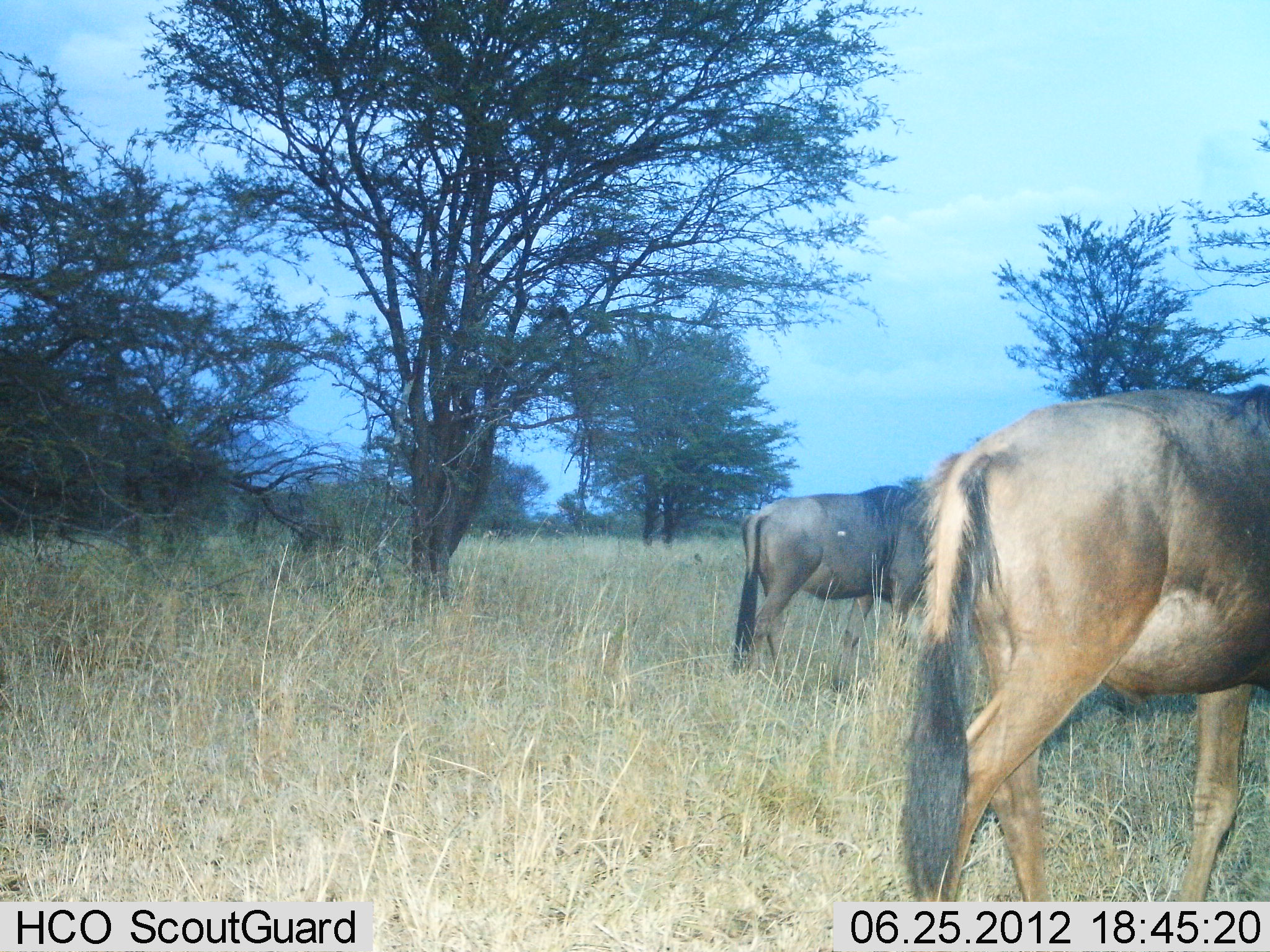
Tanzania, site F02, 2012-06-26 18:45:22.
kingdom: Animalia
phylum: Chordata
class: Mammalia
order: Artiodactyla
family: Bovidae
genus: Connochaetes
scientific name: Connochaetes taurinus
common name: blue wildebeest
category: wildebeest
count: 2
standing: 80%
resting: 0%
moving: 20%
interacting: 0%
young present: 0%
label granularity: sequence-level